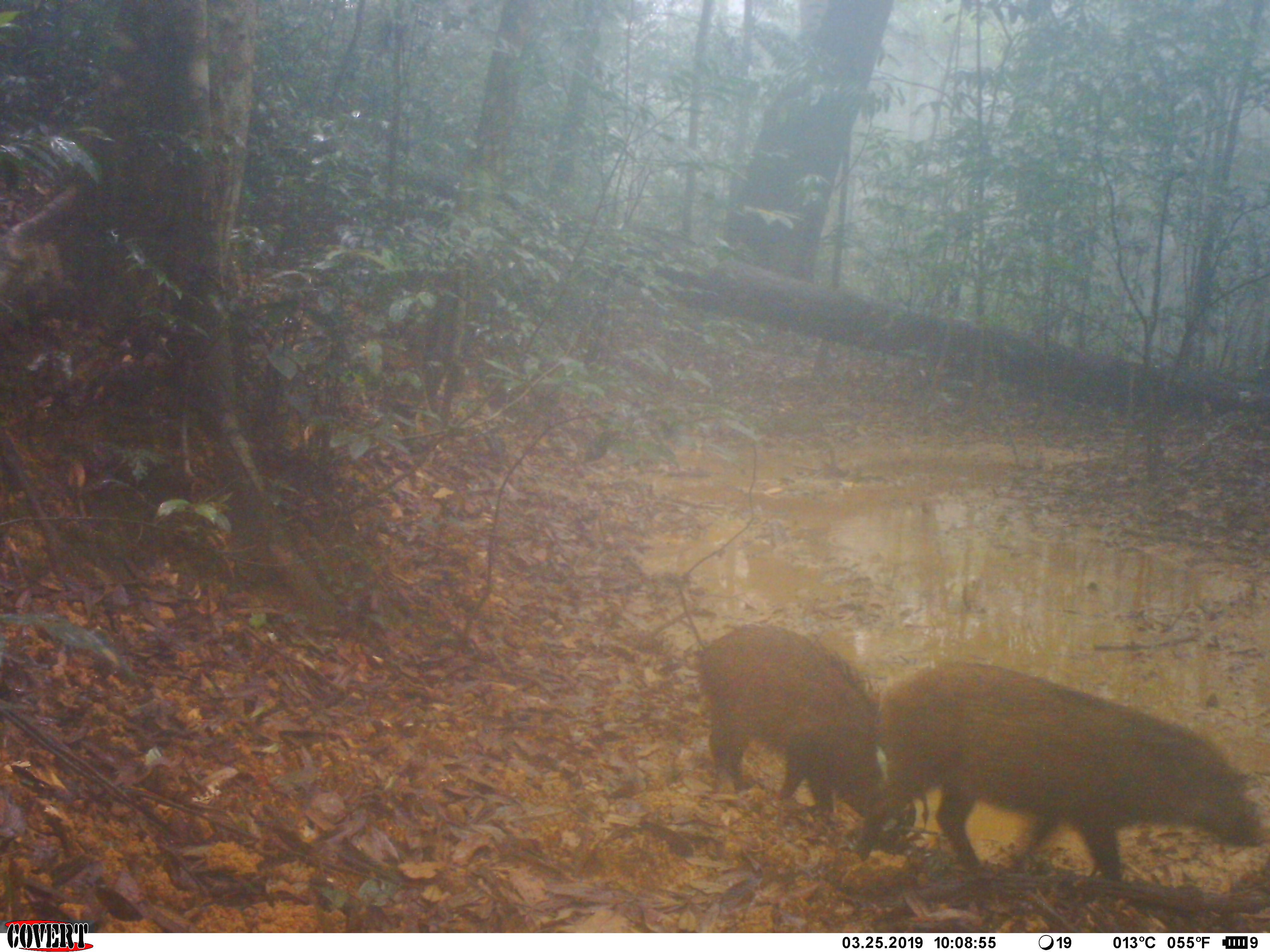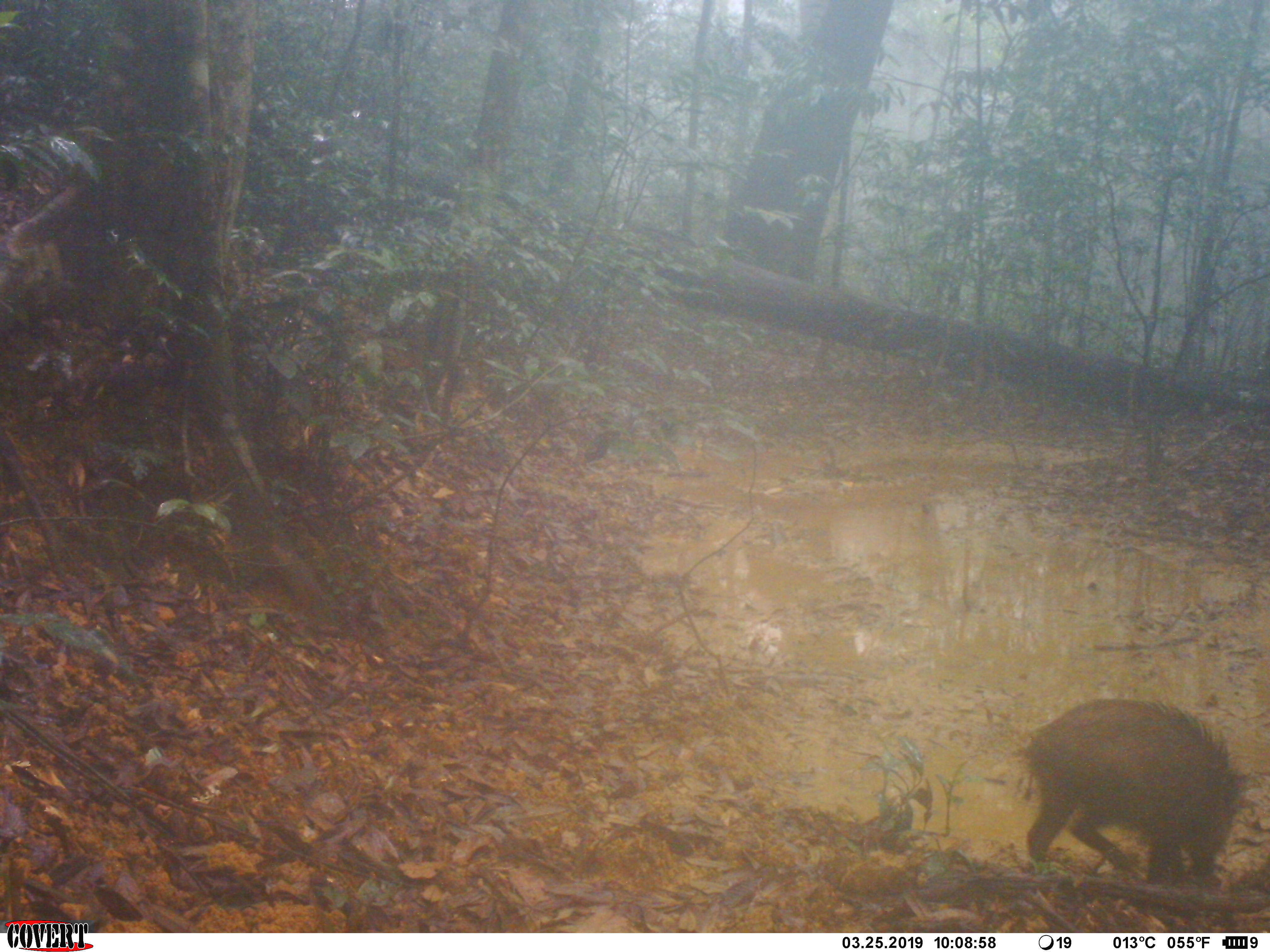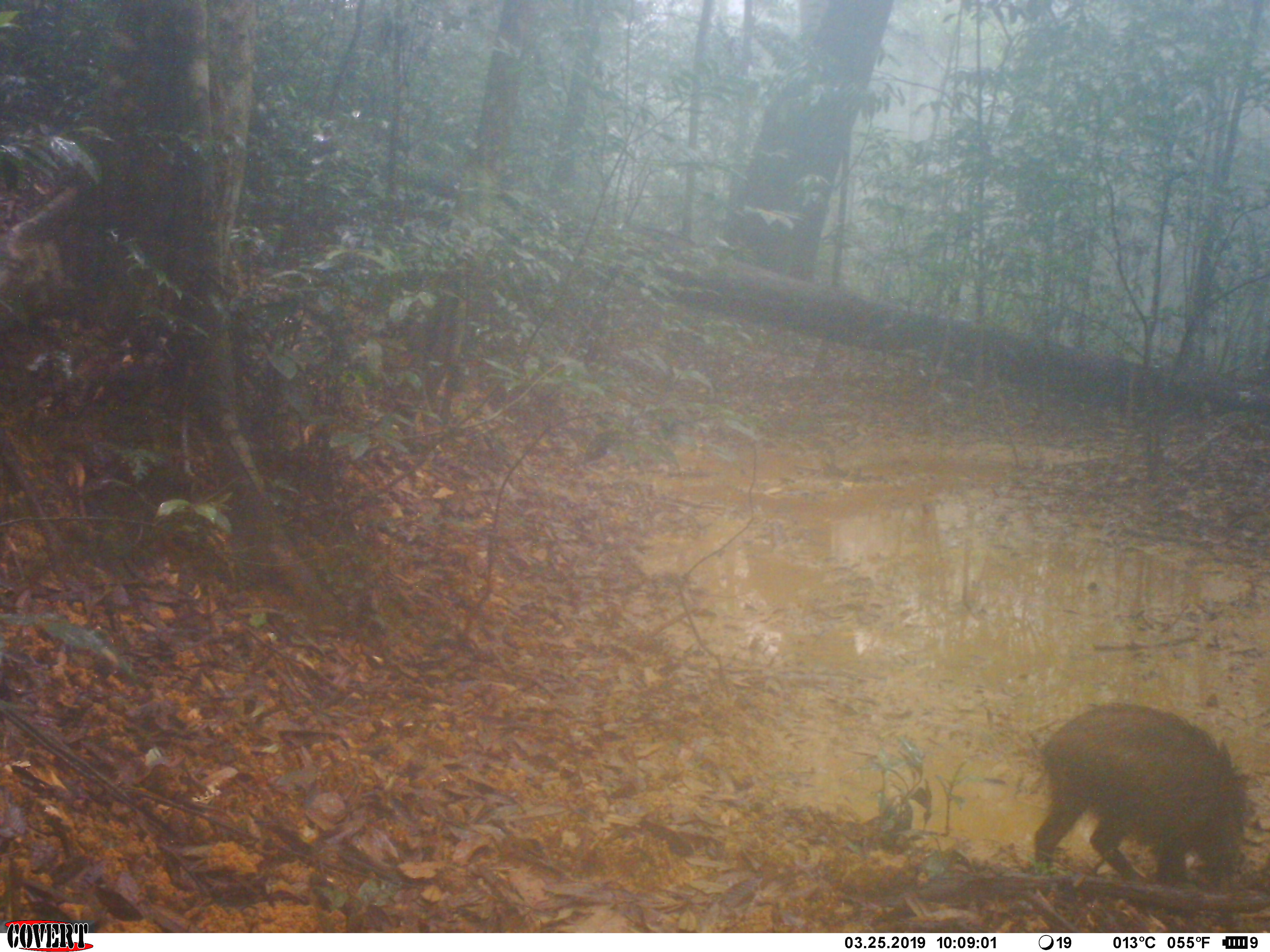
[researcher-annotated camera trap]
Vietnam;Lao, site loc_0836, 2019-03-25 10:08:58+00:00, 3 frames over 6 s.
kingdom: Animalia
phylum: Chordata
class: Mammalia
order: Artiodactyla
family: Suidae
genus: Sus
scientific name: Sus scrofa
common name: eurasian wild pig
Eurasian wild pig (Sus scrofa). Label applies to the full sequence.